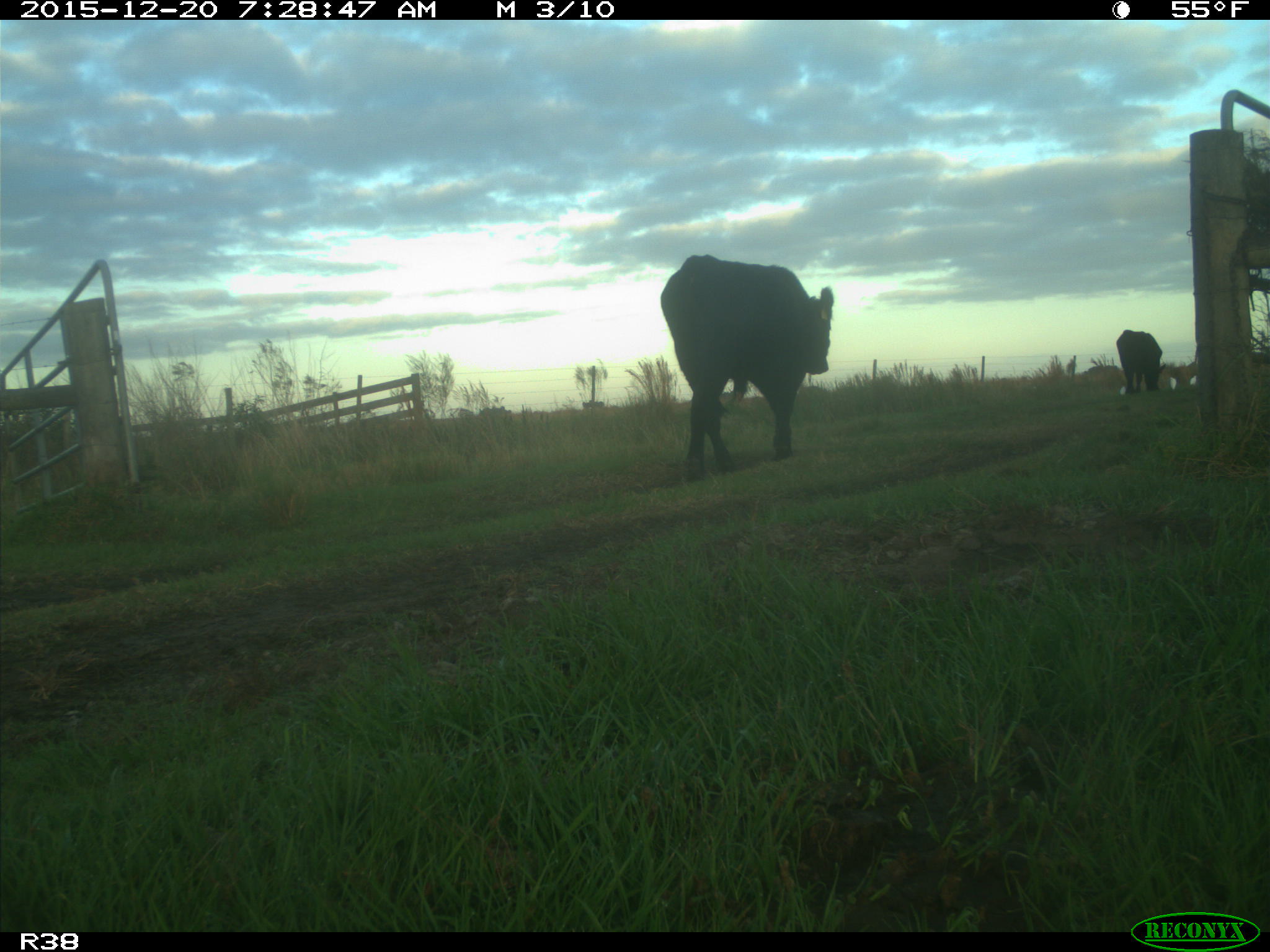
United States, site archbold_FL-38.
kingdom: Animalia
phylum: Chordata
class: Mammalia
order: Artiodactyla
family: Bovidae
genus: Bos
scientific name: Bos taurus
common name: domestic cow